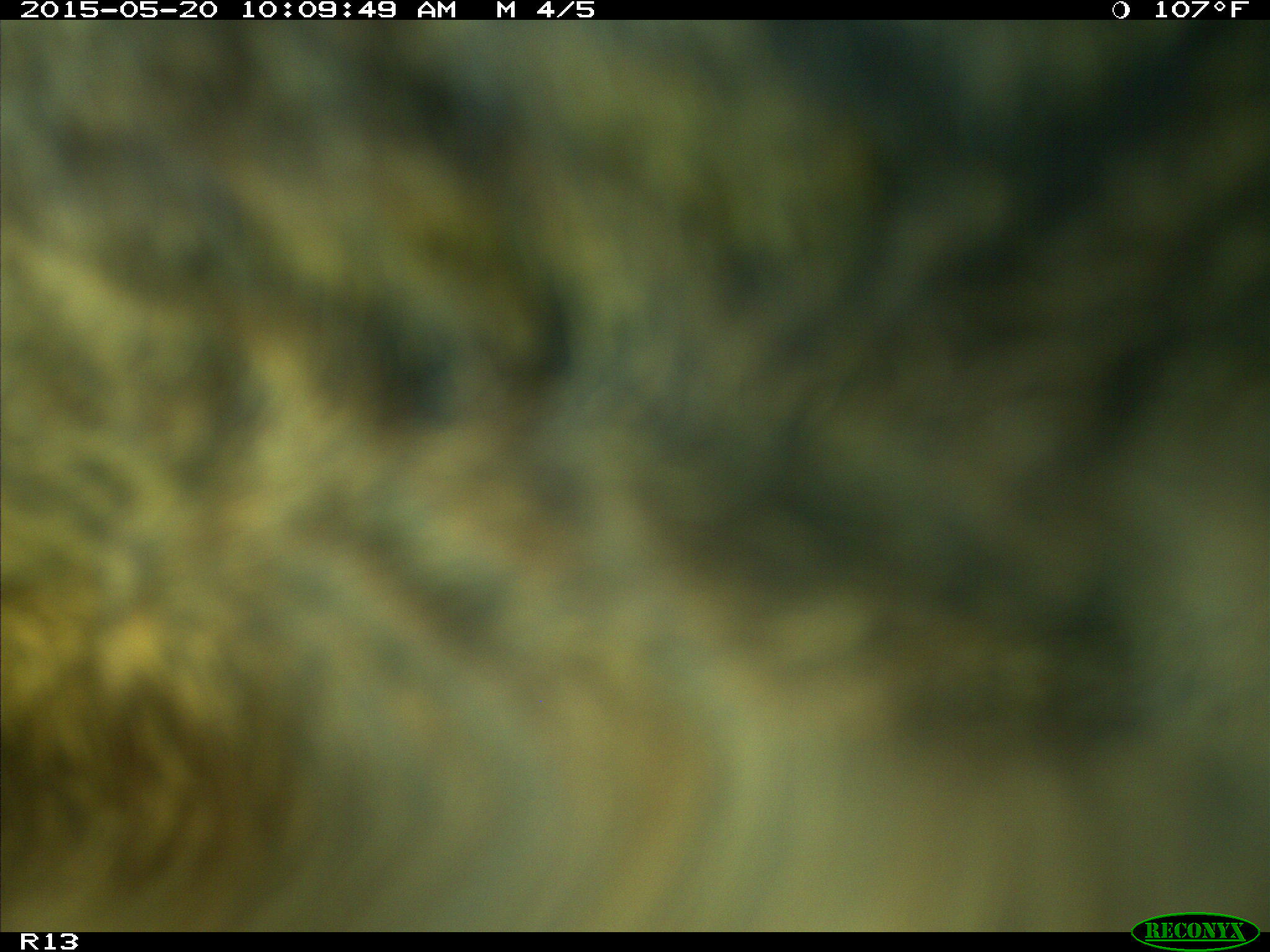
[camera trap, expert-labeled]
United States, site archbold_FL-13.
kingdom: Animalia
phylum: Chordata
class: Mammalia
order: Artiodactyla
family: Bovidae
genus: Bos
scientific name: Bos taurus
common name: domestic cow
Bos taurus (domestic cow).